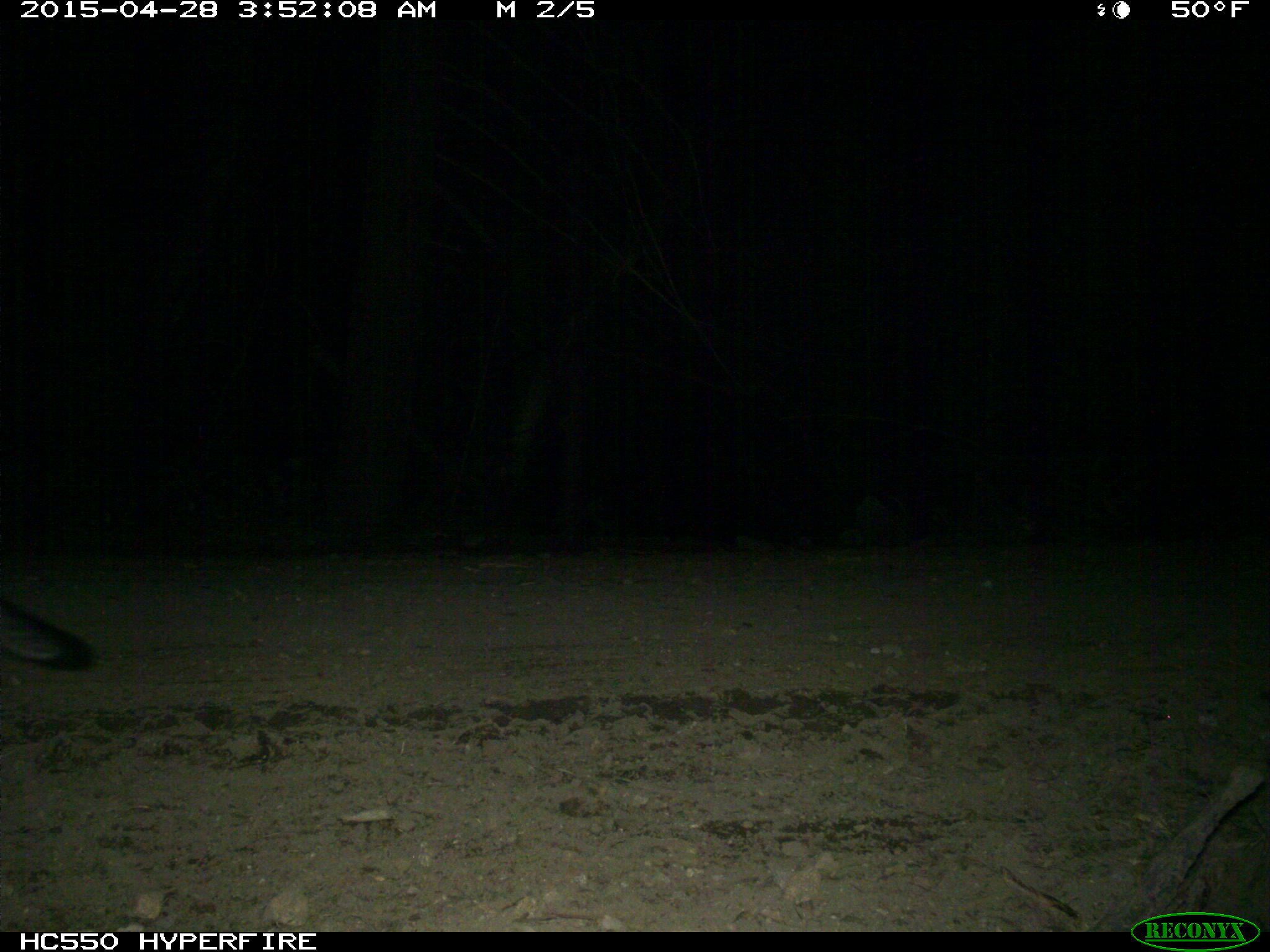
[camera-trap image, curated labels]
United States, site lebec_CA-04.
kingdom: Animalia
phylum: Chordata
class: Mammalia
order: Carnivora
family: Canidae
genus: Urocyon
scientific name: Urocyon cinereoargenteus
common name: gray fox